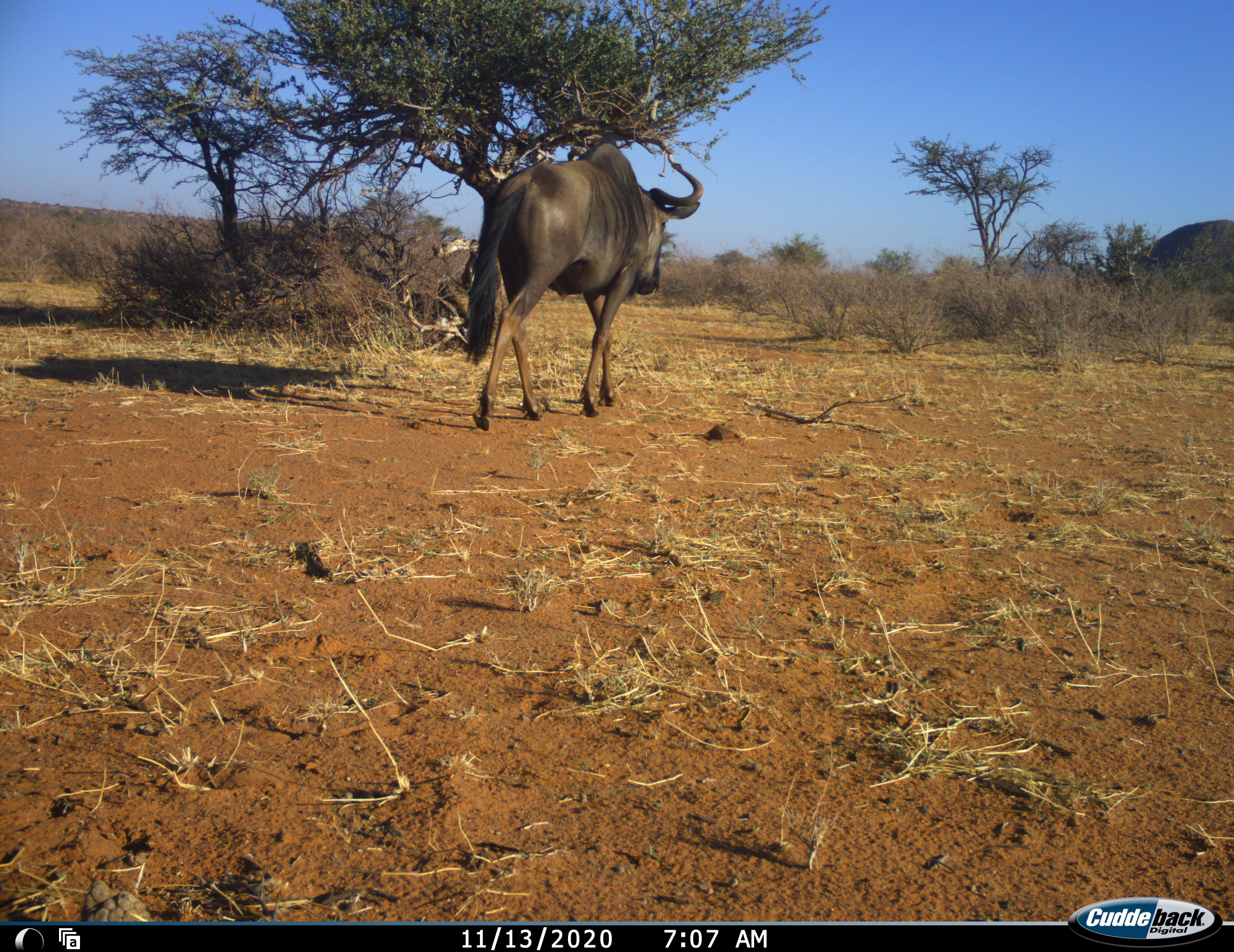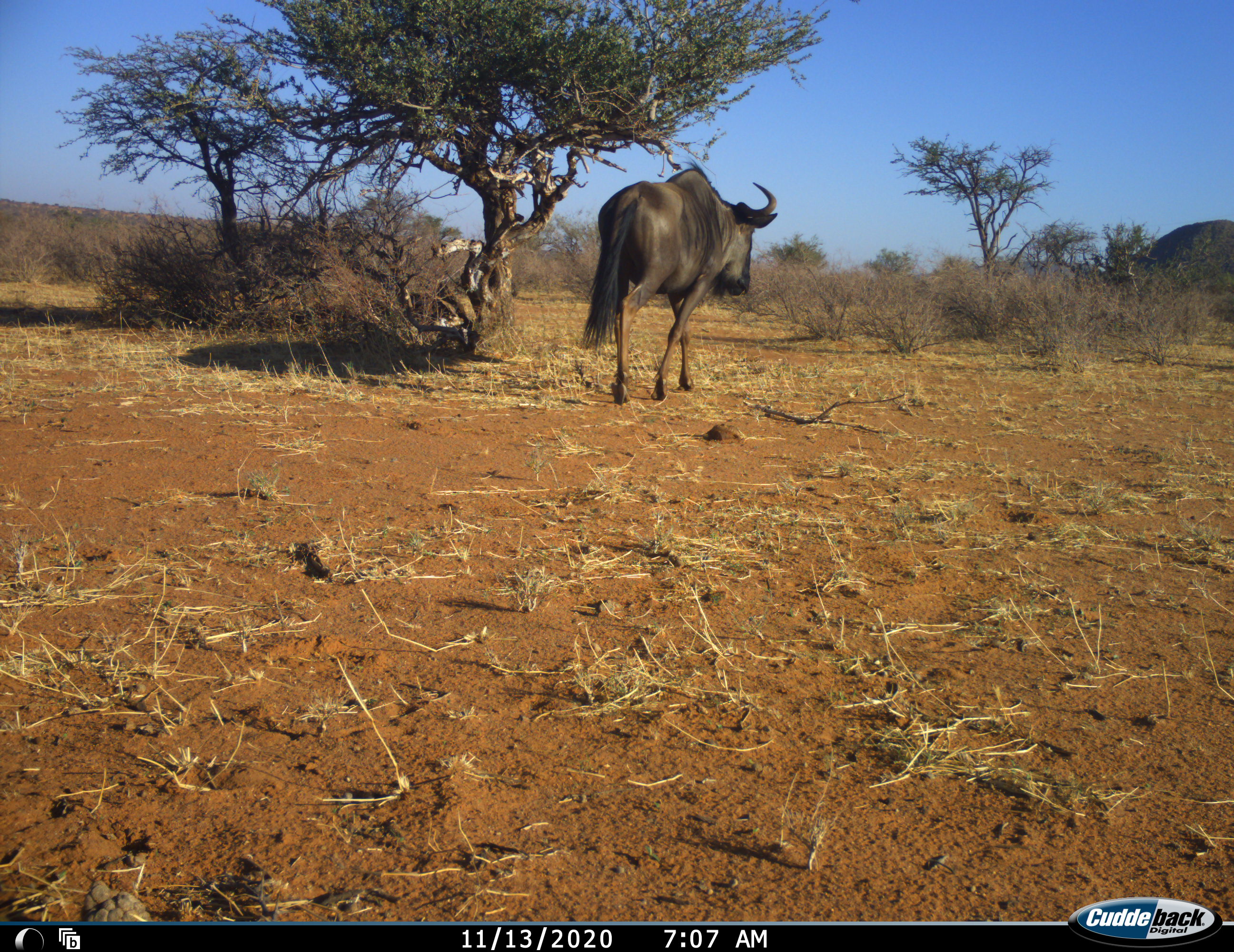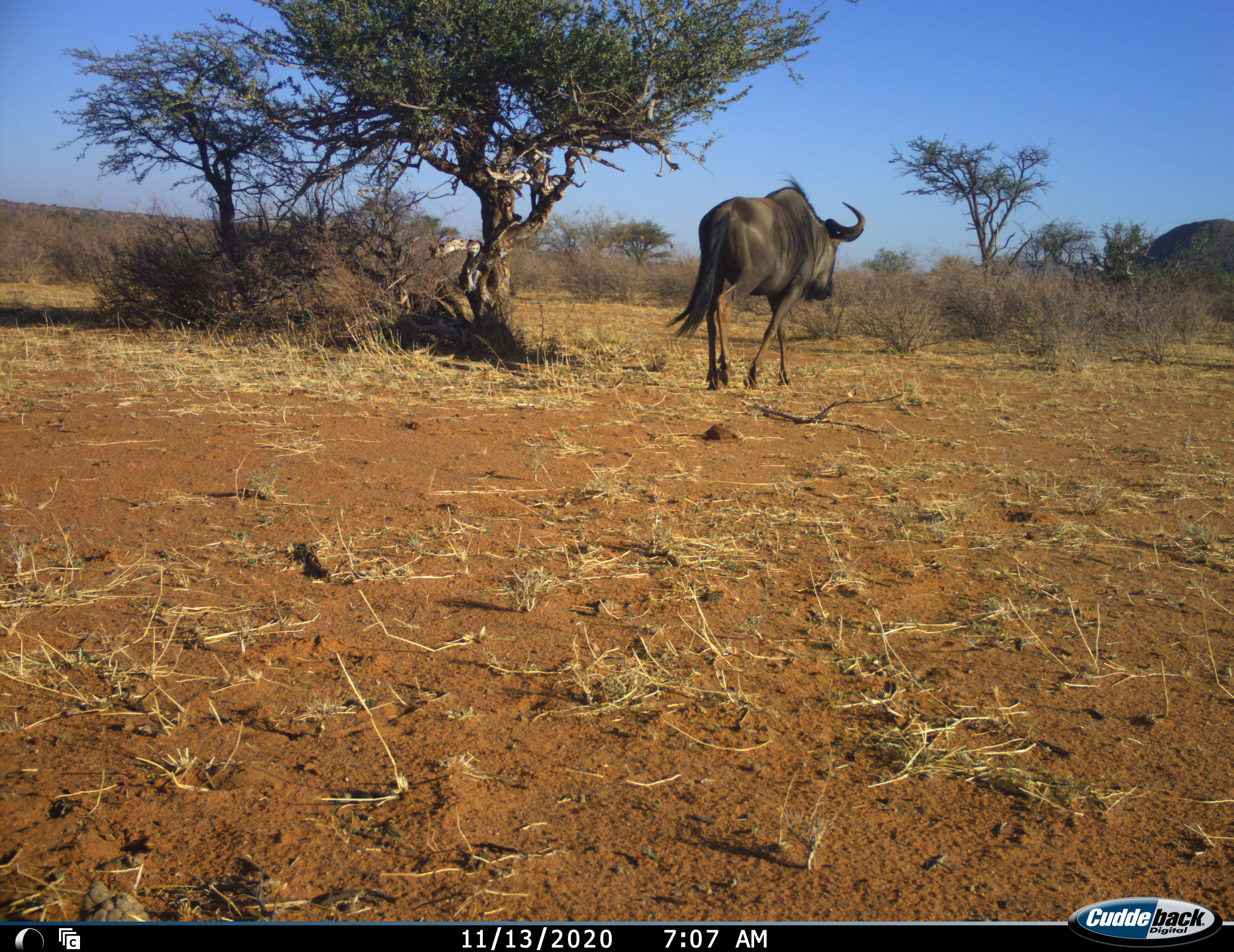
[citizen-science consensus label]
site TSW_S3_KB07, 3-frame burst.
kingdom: Animalia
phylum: Chordata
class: Mammalia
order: Artiodactyla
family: Bovidae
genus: Connochaetes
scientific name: Connochaetes taurinus taurinus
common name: blue wildebeest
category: wildebeestblue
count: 1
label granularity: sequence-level